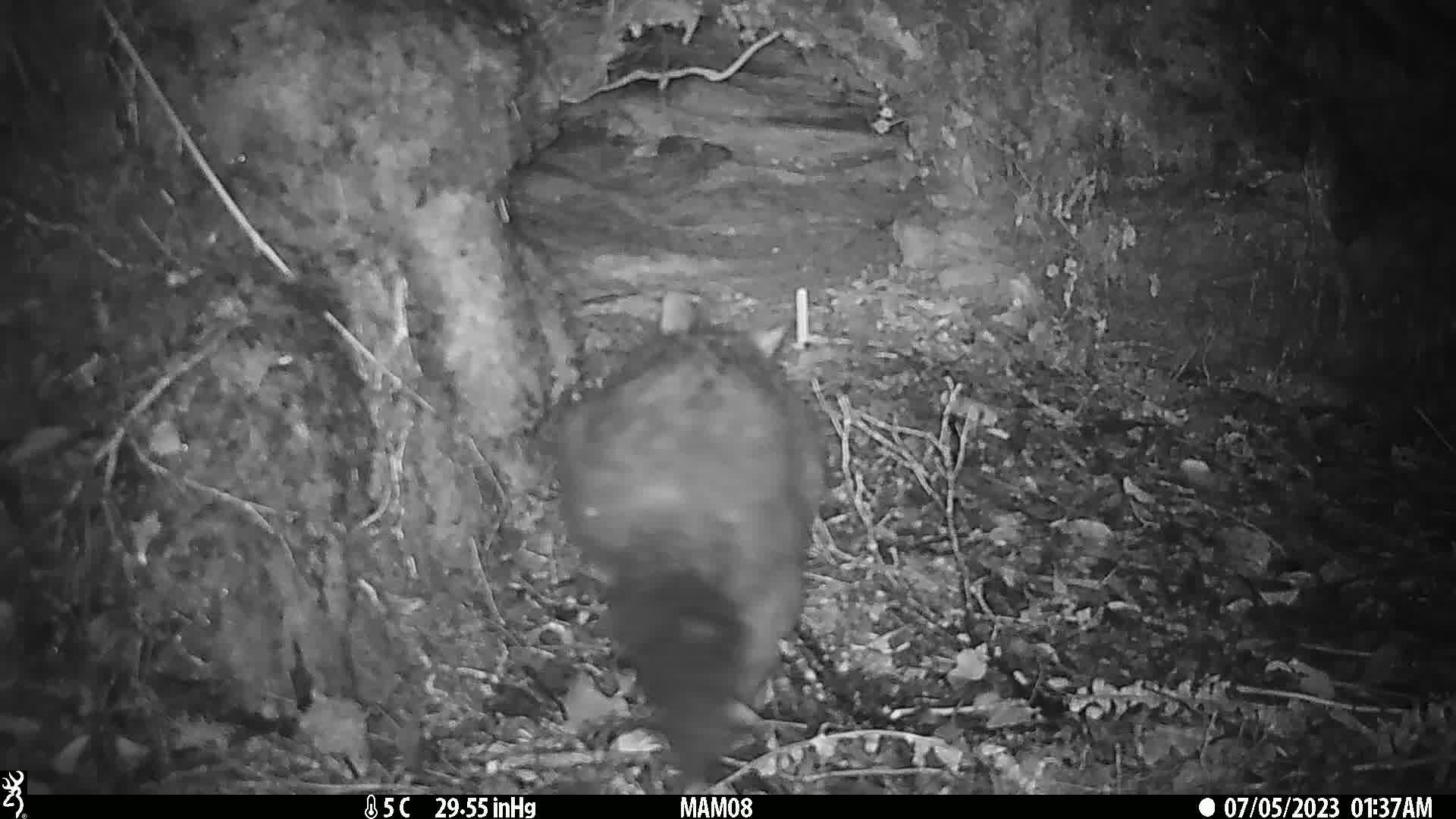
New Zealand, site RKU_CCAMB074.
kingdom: Animalia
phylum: Chordata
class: Mammalia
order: Diprotodontia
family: Phalangeridae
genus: Trichosurus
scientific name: Trichosurus vulpecula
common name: common brushtail possum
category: possum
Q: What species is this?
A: Possum (common brushtail possum) (Trichosurus vulpecula).